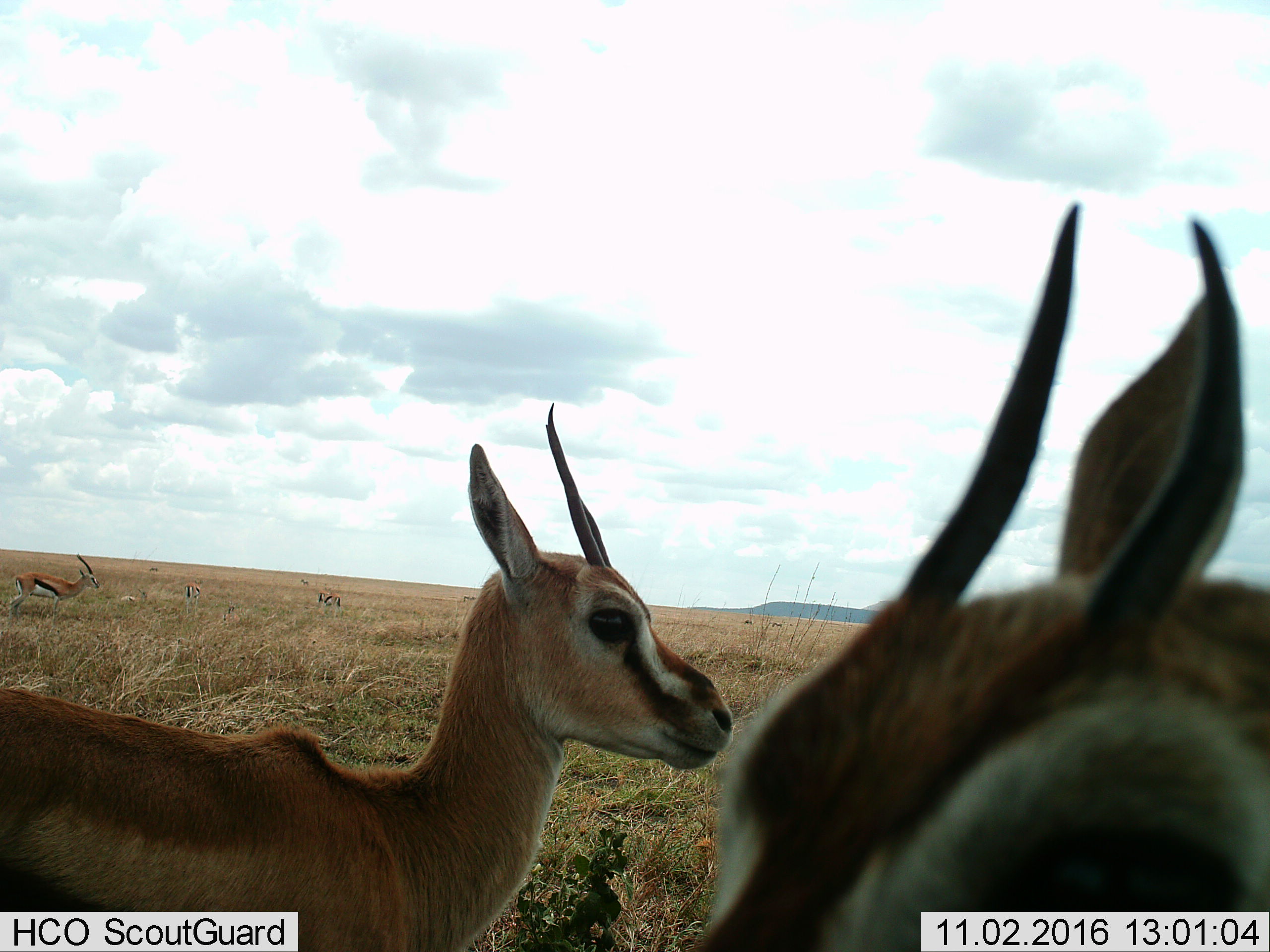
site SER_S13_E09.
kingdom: Animalia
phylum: Chordata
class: Mammalia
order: Artiodactyla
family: Bovidae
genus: Eudorcas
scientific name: Eudorcas thomsonii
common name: thomson's gazelle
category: gazellethomsons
Gazellethomsons (thomson's gazelle) (Eudorcas thomsonii), count 5. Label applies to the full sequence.